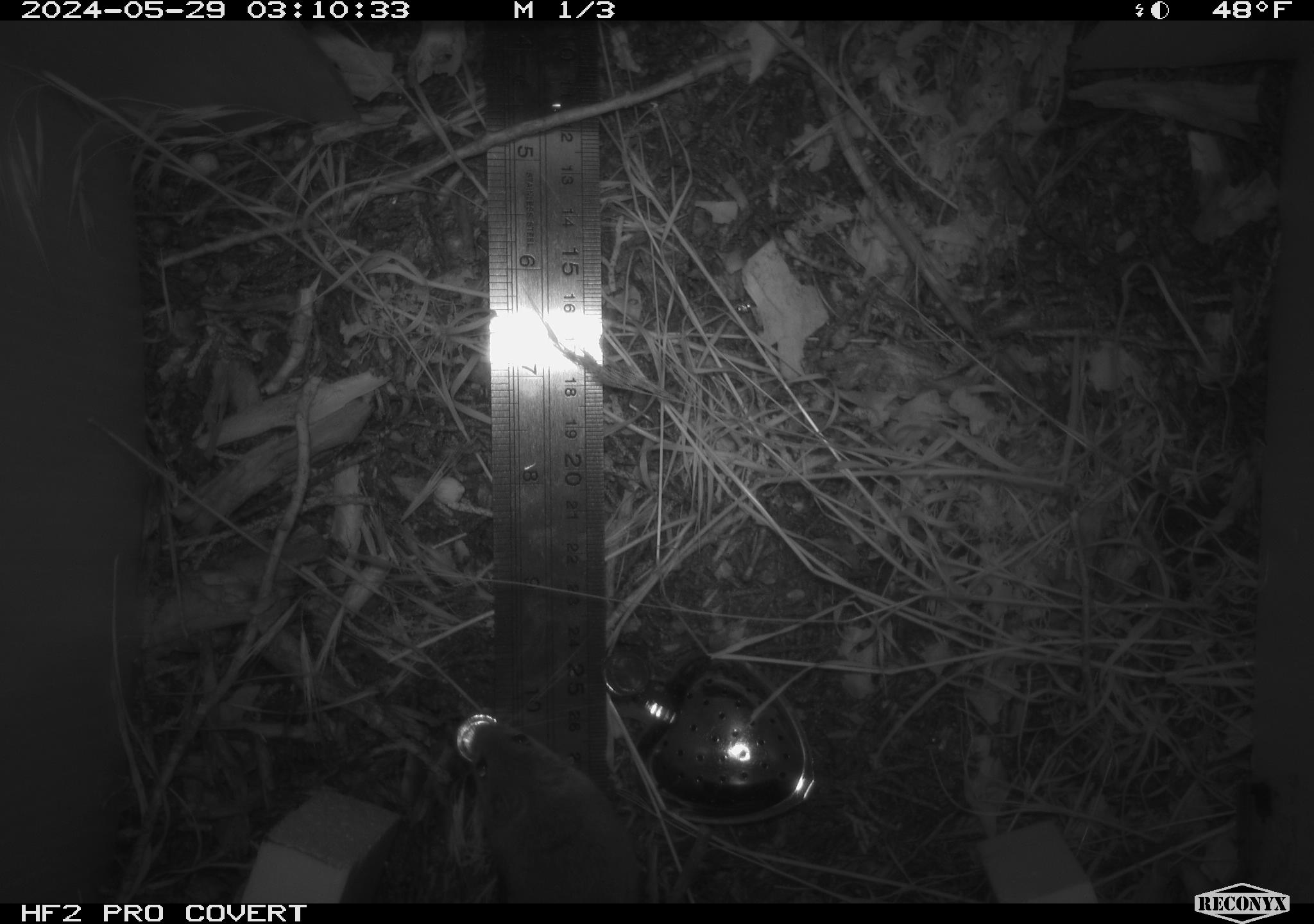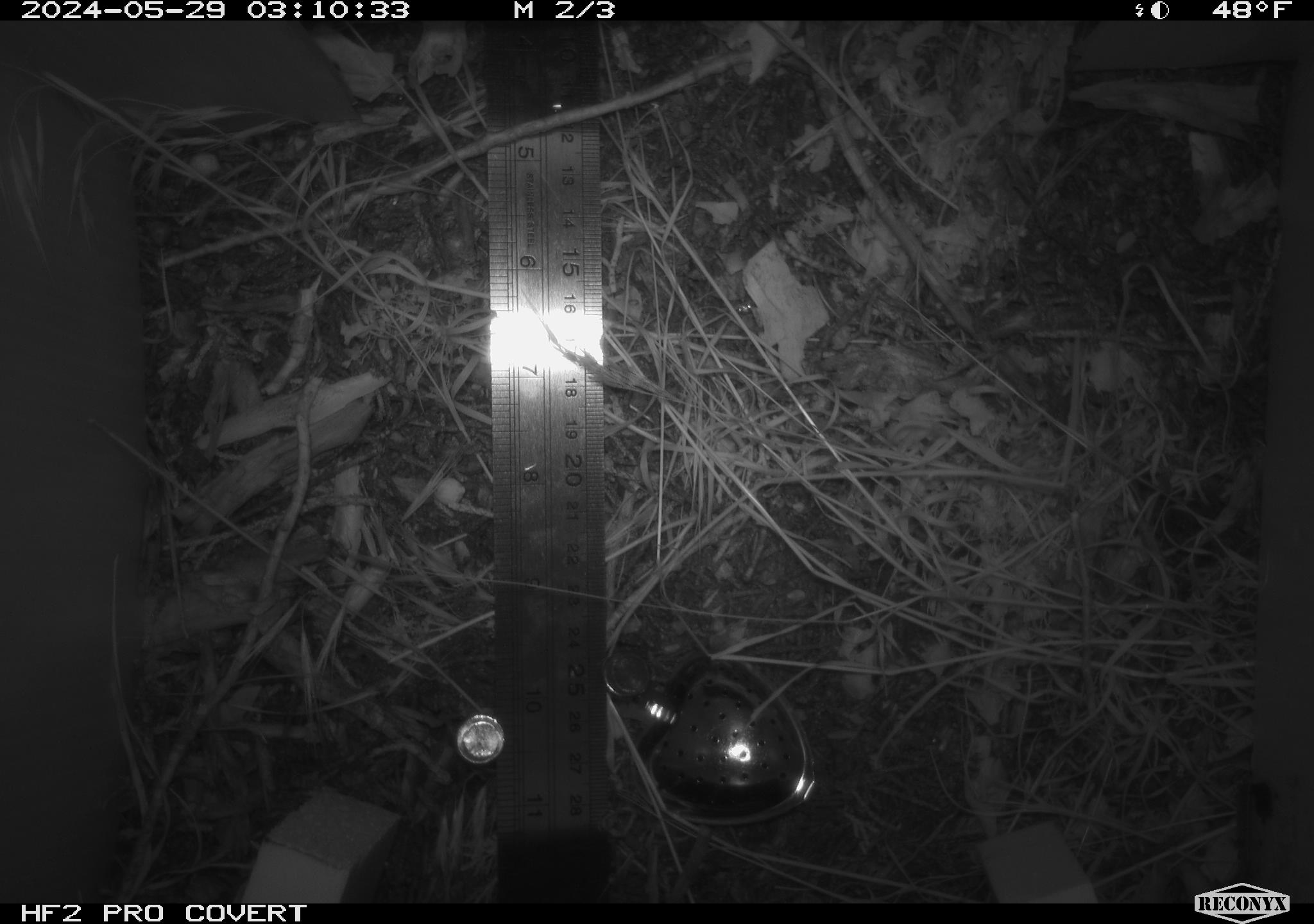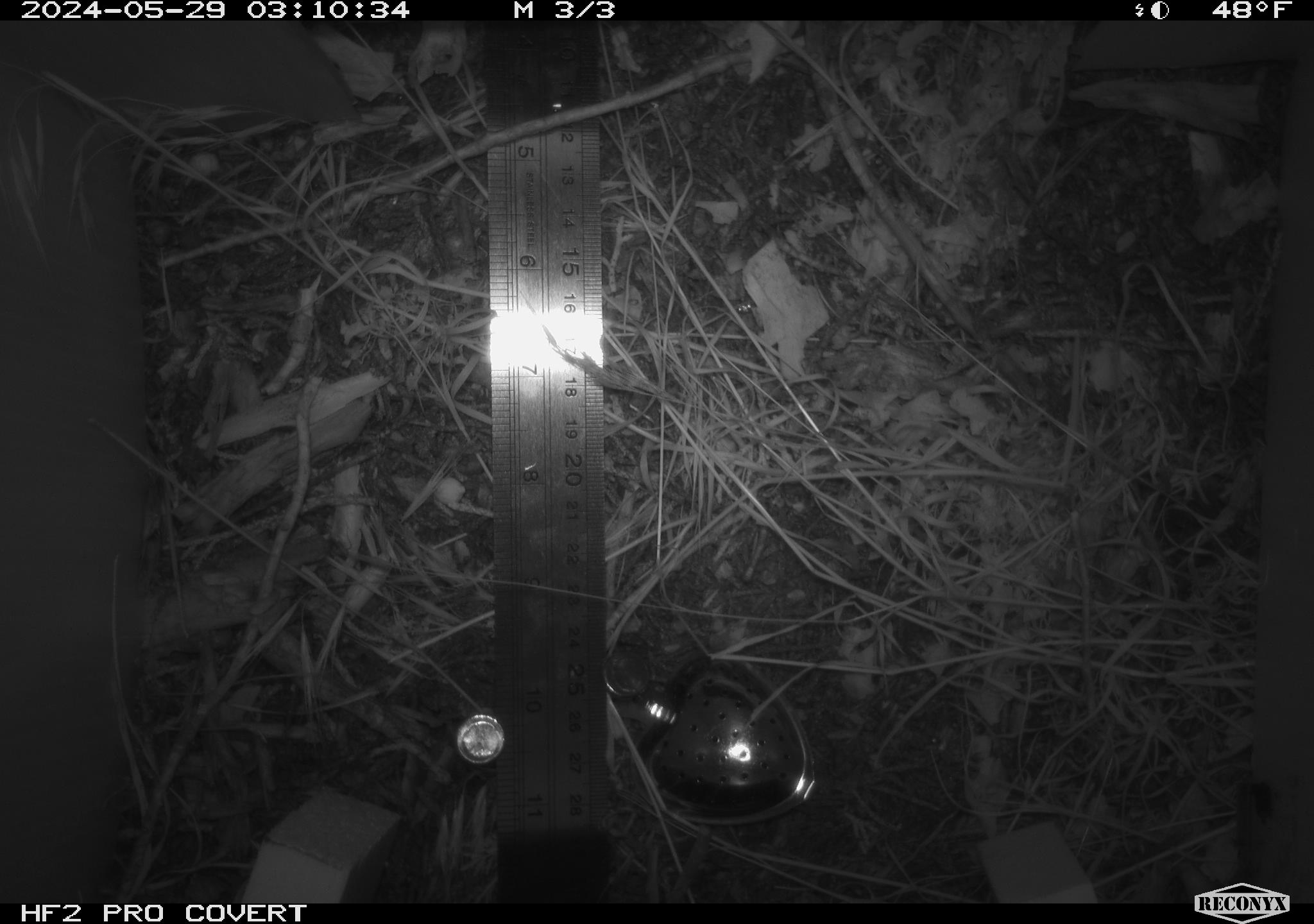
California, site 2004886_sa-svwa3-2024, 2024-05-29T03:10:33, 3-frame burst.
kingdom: Animalia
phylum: Chordata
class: Mammalia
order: Rodentia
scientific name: Rodentia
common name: mouse species